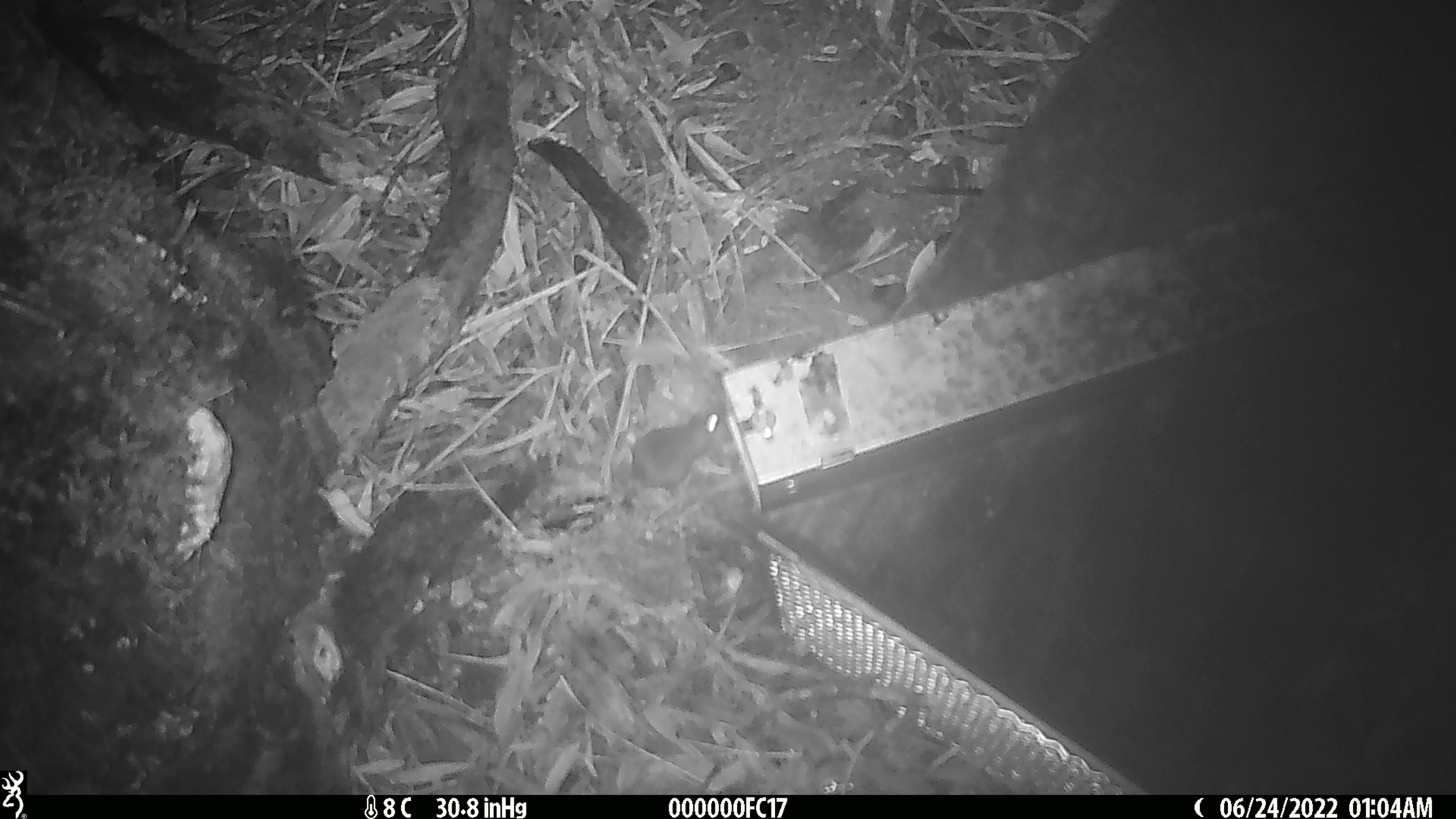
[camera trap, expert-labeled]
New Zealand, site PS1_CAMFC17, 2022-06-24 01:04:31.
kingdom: Animalia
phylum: Chordata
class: Mammalia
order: Rodentia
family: Muridae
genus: Mus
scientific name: Mus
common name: mouse